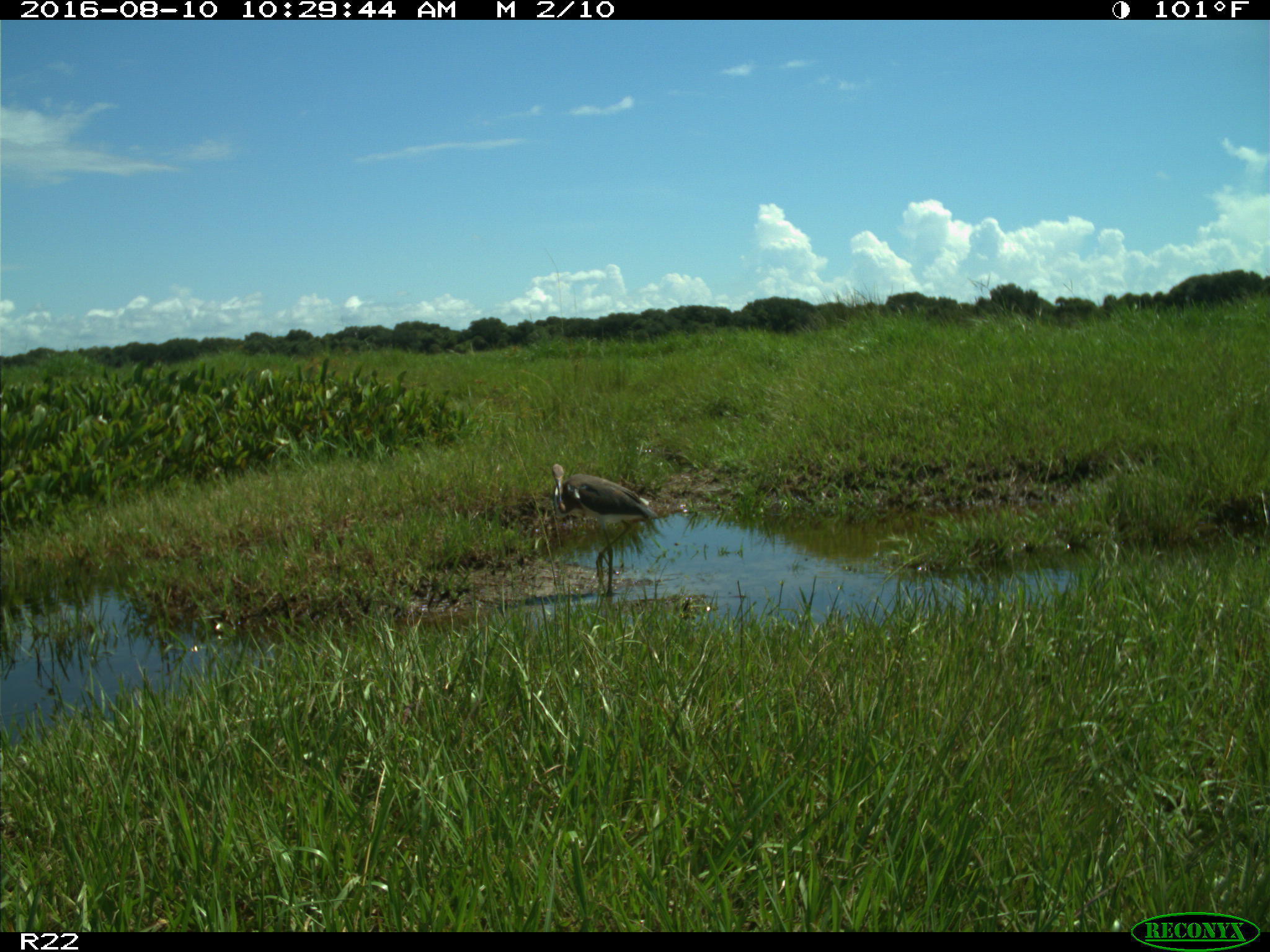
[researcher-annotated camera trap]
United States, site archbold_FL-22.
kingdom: Animalia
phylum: Chordata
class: Aves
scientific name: Aves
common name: birds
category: unidentified bird